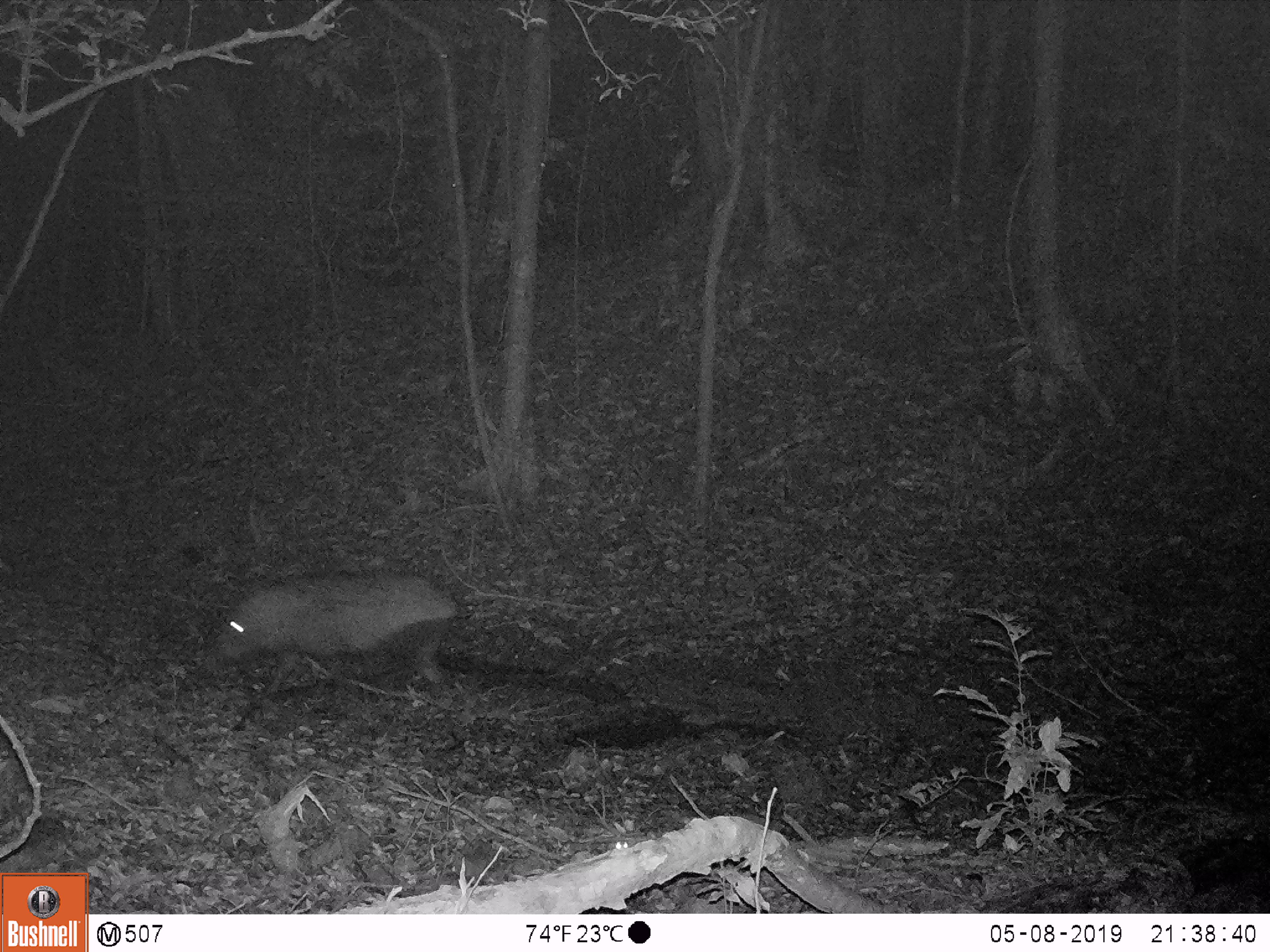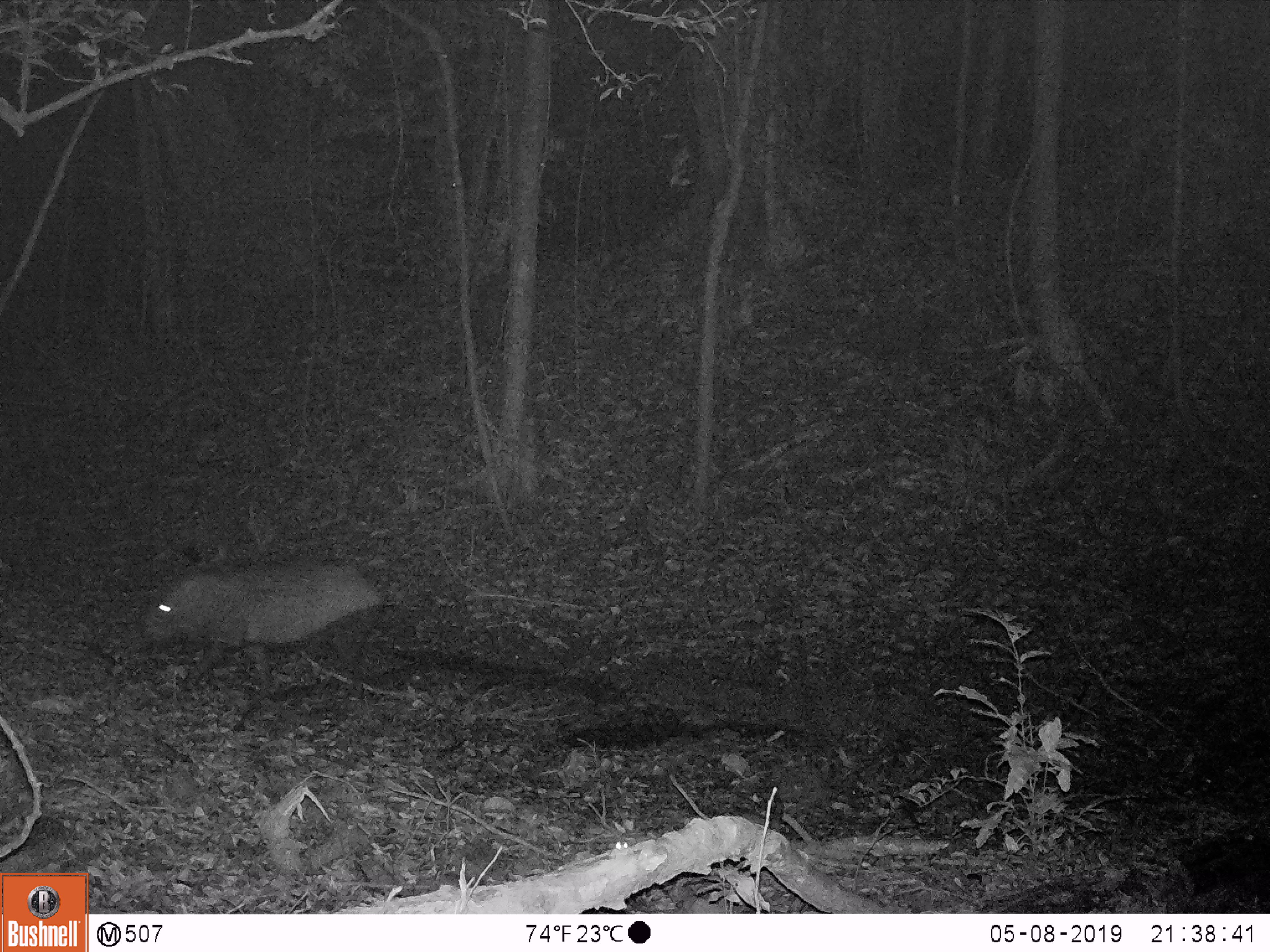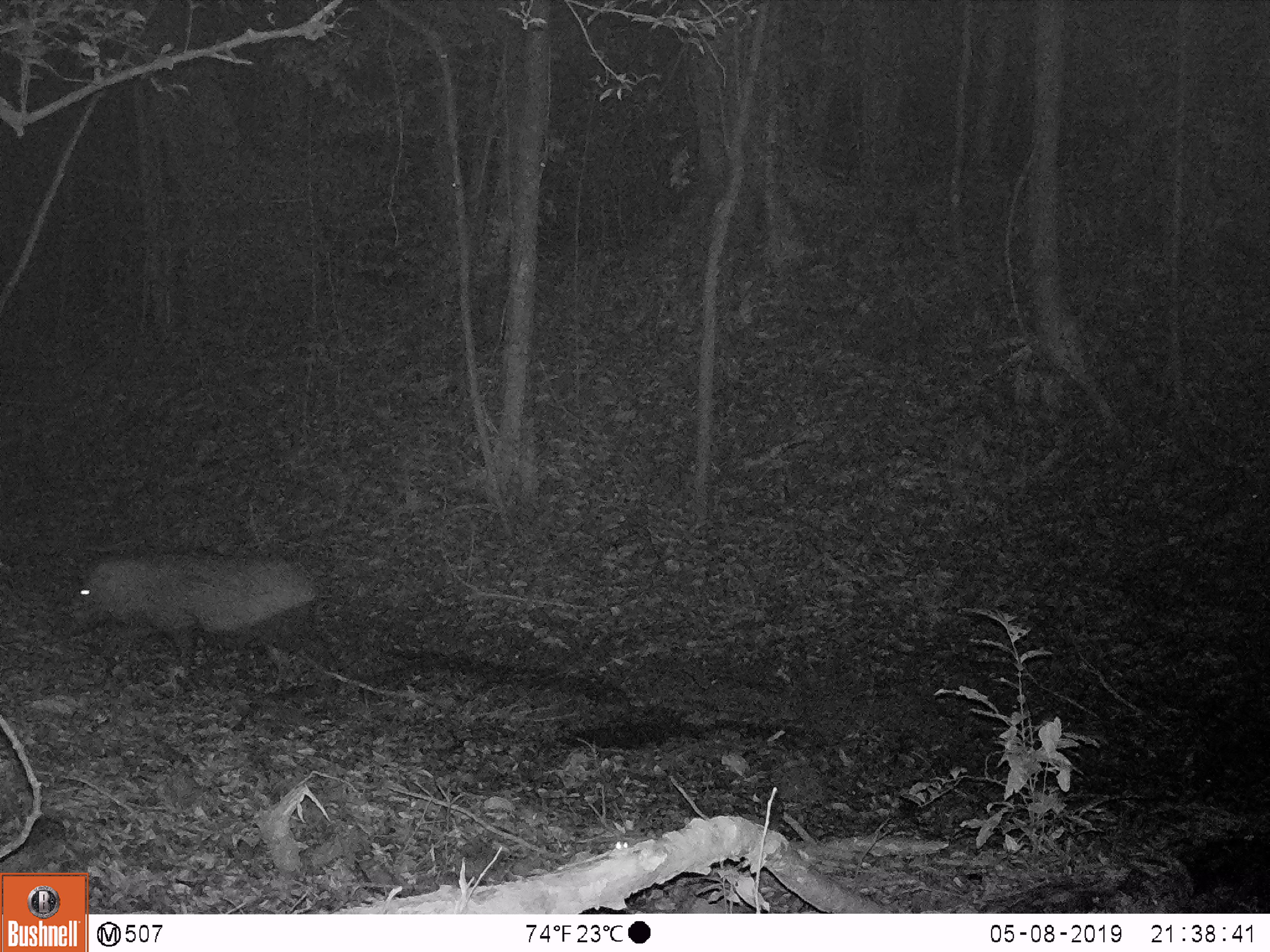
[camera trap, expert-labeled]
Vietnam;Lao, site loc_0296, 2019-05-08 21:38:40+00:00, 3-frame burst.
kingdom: Animalia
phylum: Chordata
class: Mammalia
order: Artiodactyla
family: Suidae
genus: Sus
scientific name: Sus scrofa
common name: eurasian wild pig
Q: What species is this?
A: Eurasian wild pig (Sus scrofa).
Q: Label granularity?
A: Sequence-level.